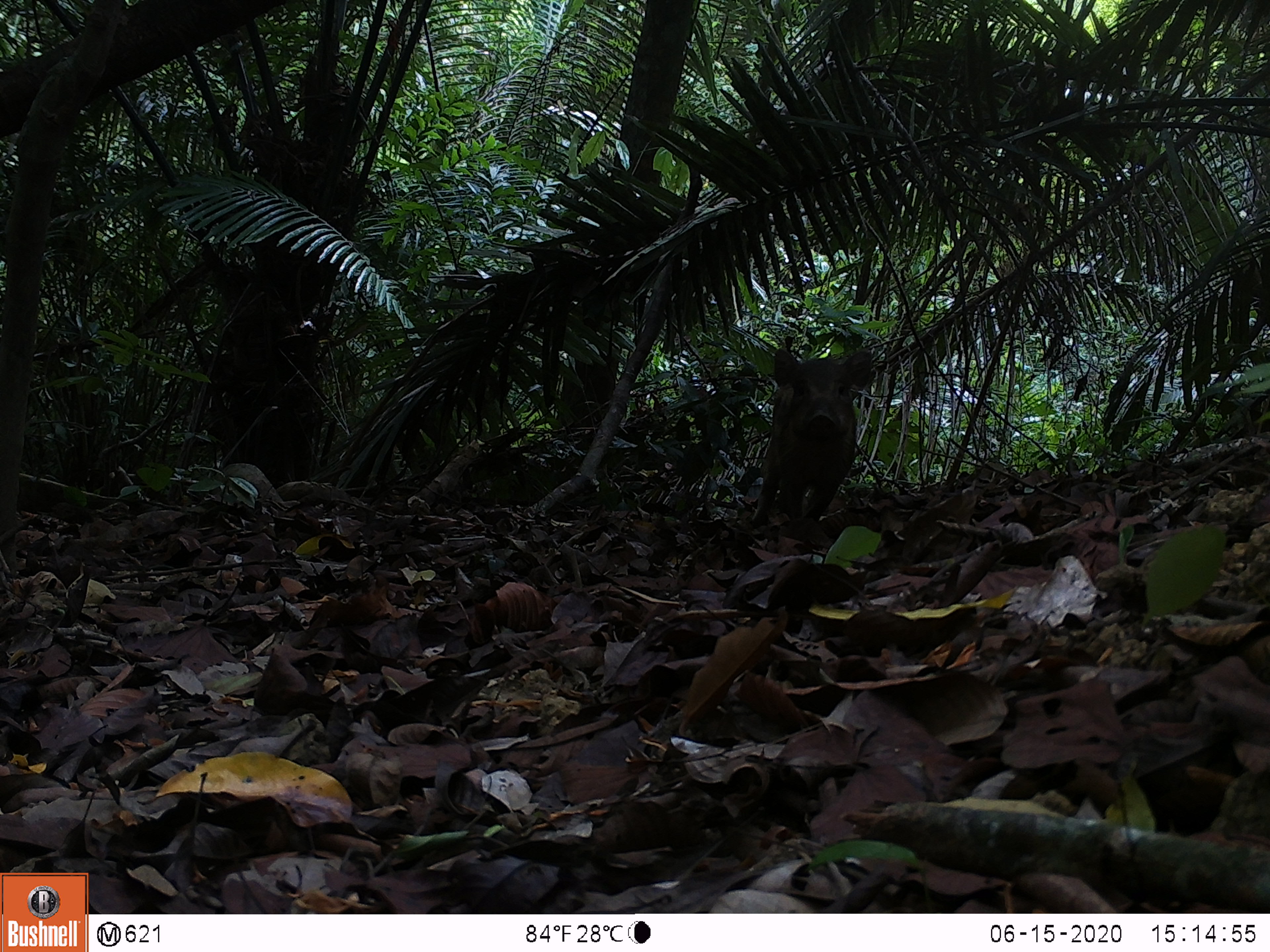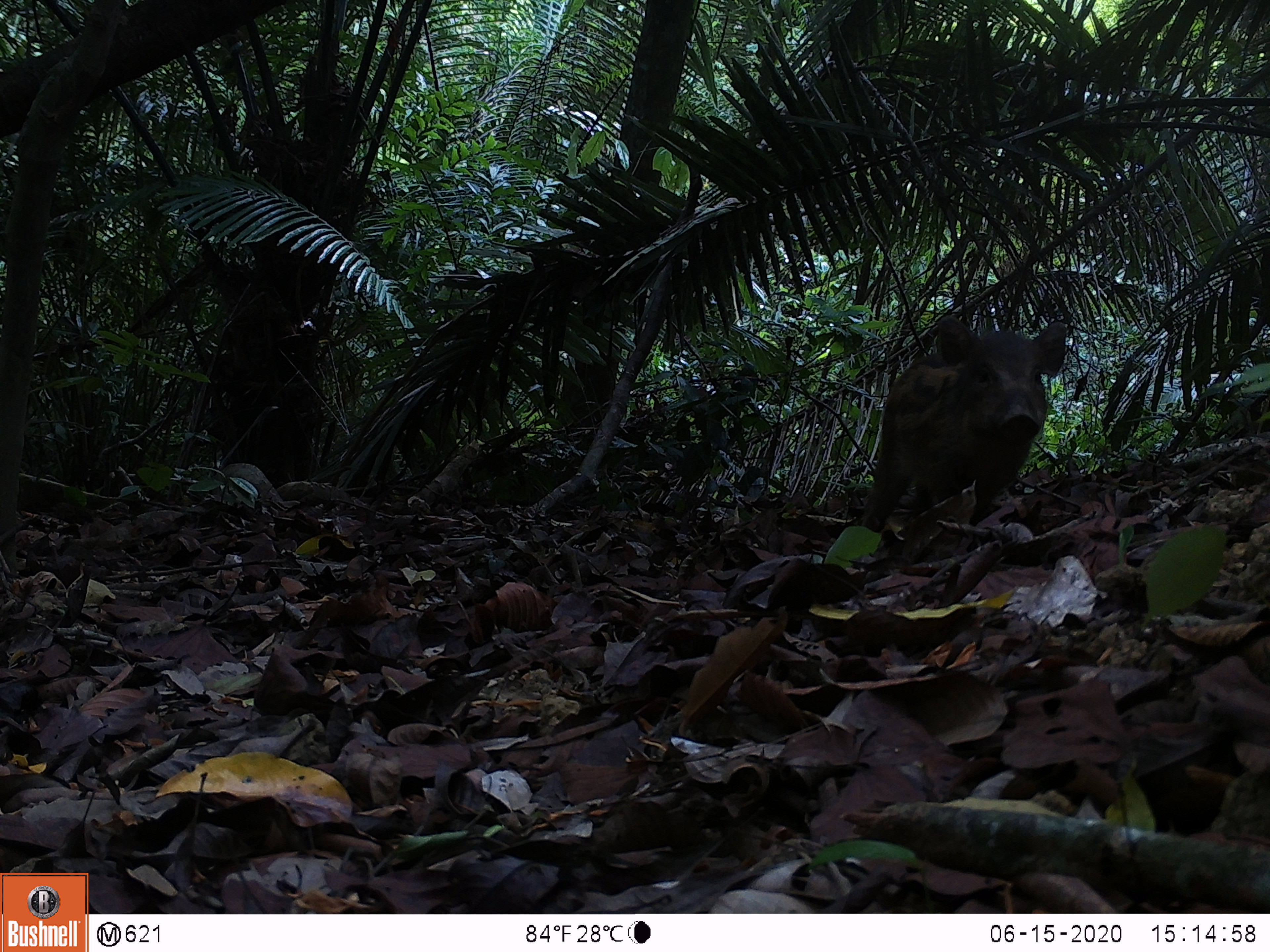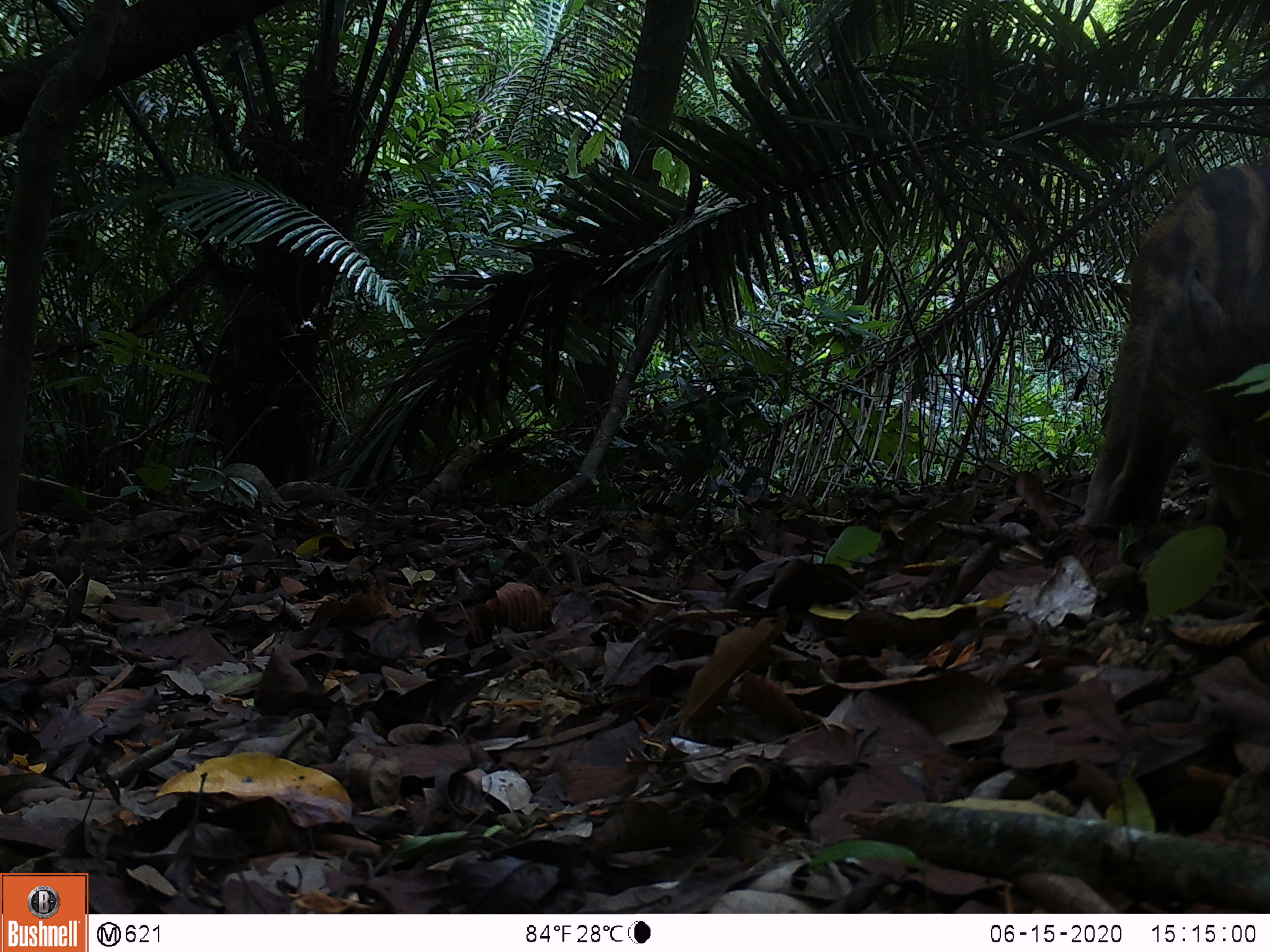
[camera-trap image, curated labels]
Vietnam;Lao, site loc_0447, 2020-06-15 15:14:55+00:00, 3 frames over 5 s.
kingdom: Animalia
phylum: Chordata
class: Mammalia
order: Artiodactyla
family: Suidae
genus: Sus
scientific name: Sus scrofa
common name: eurasian wild pig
Eurasian wild pig (Sus scrofa). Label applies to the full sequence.